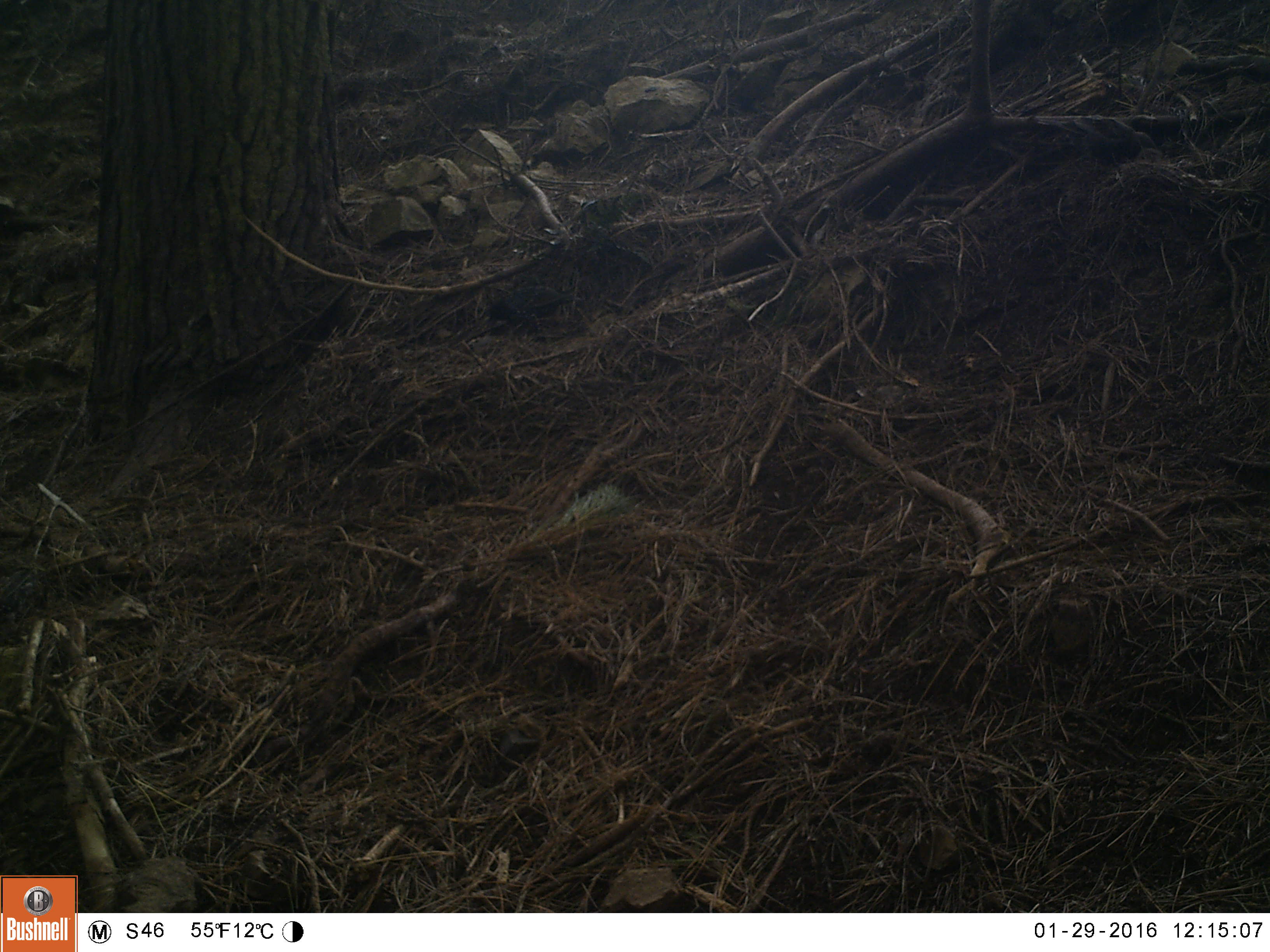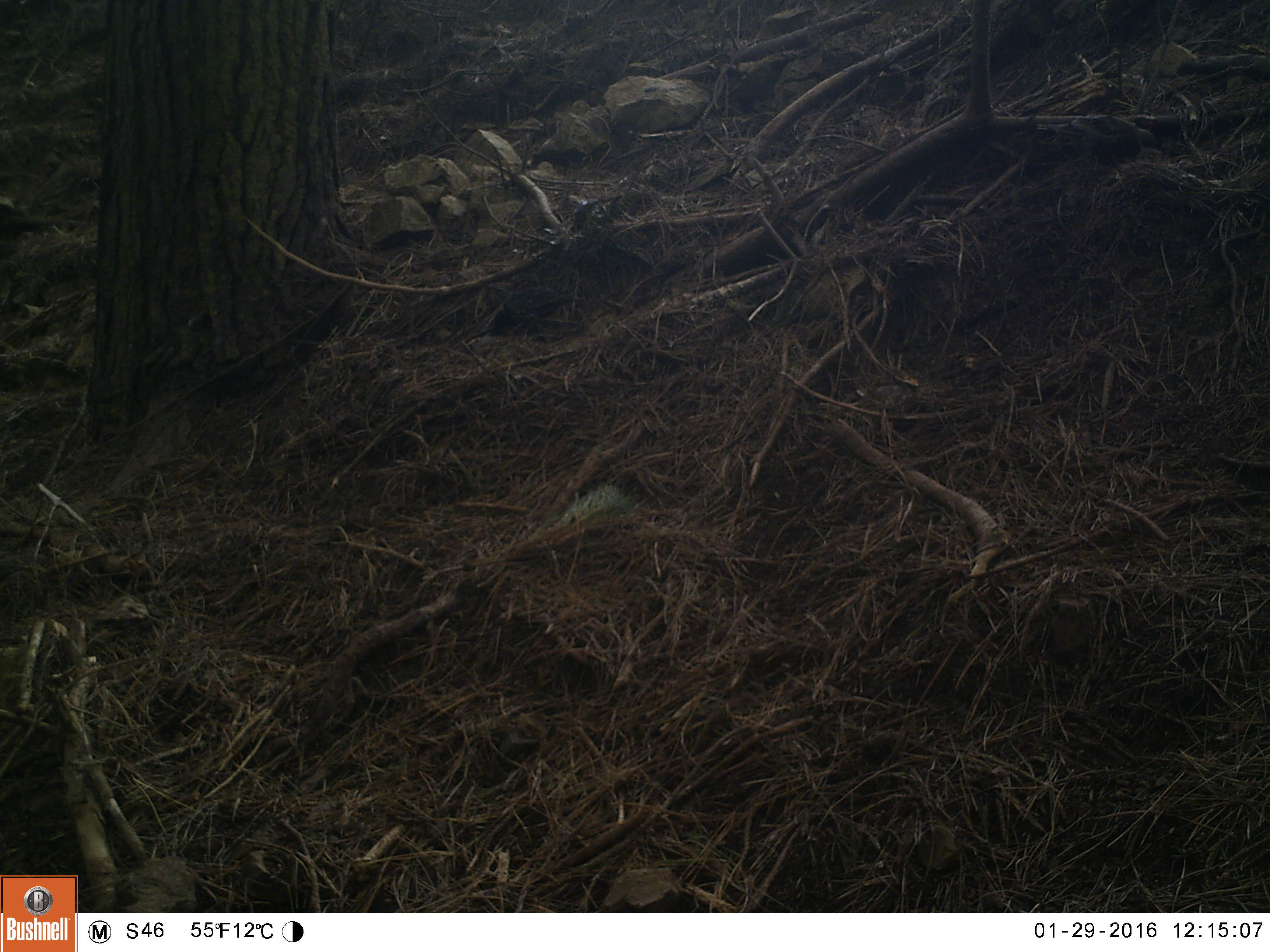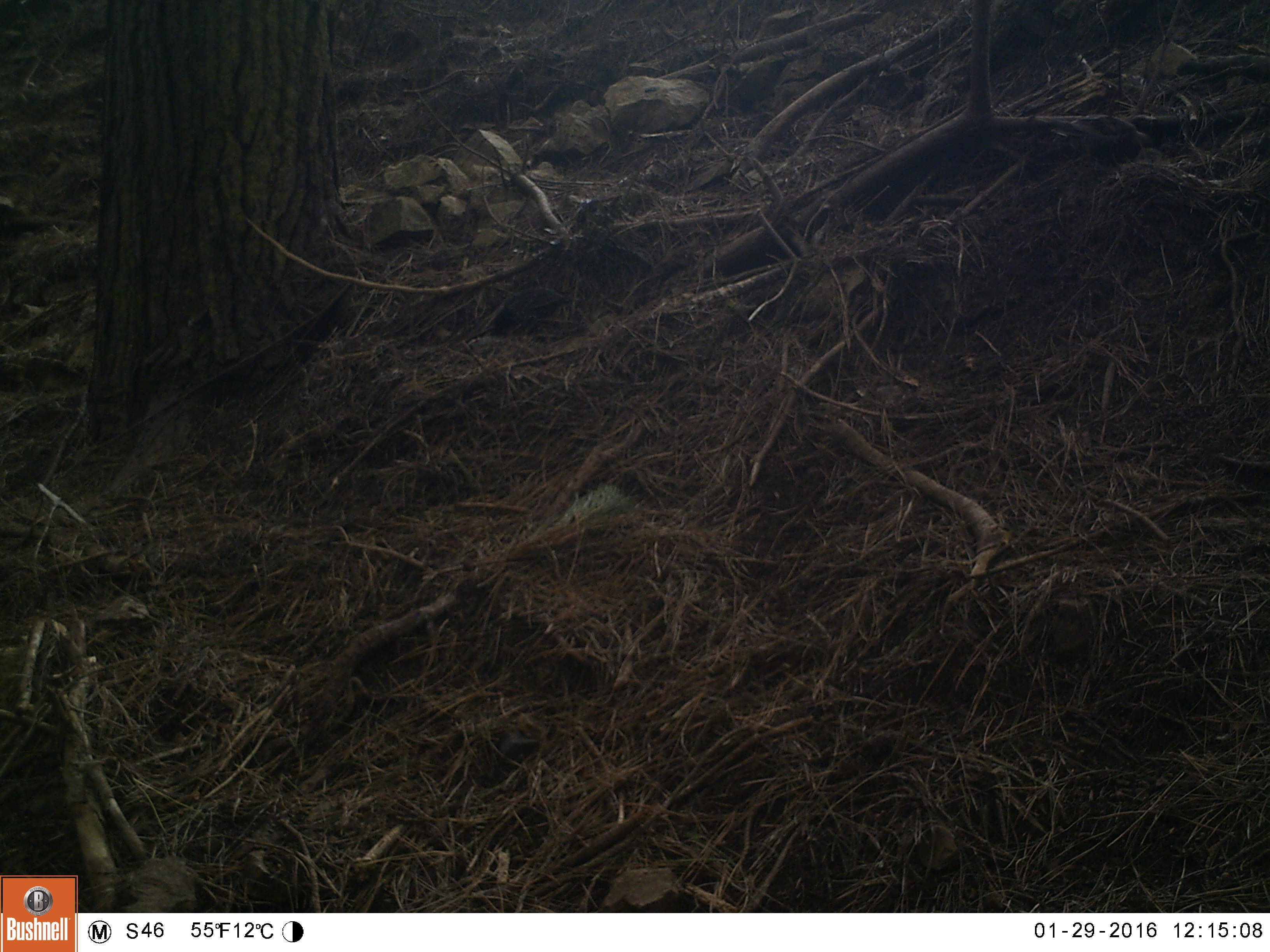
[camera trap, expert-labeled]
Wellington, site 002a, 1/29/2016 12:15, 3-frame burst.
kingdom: Animalia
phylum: Chordata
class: Aves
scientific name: Aves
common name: bird